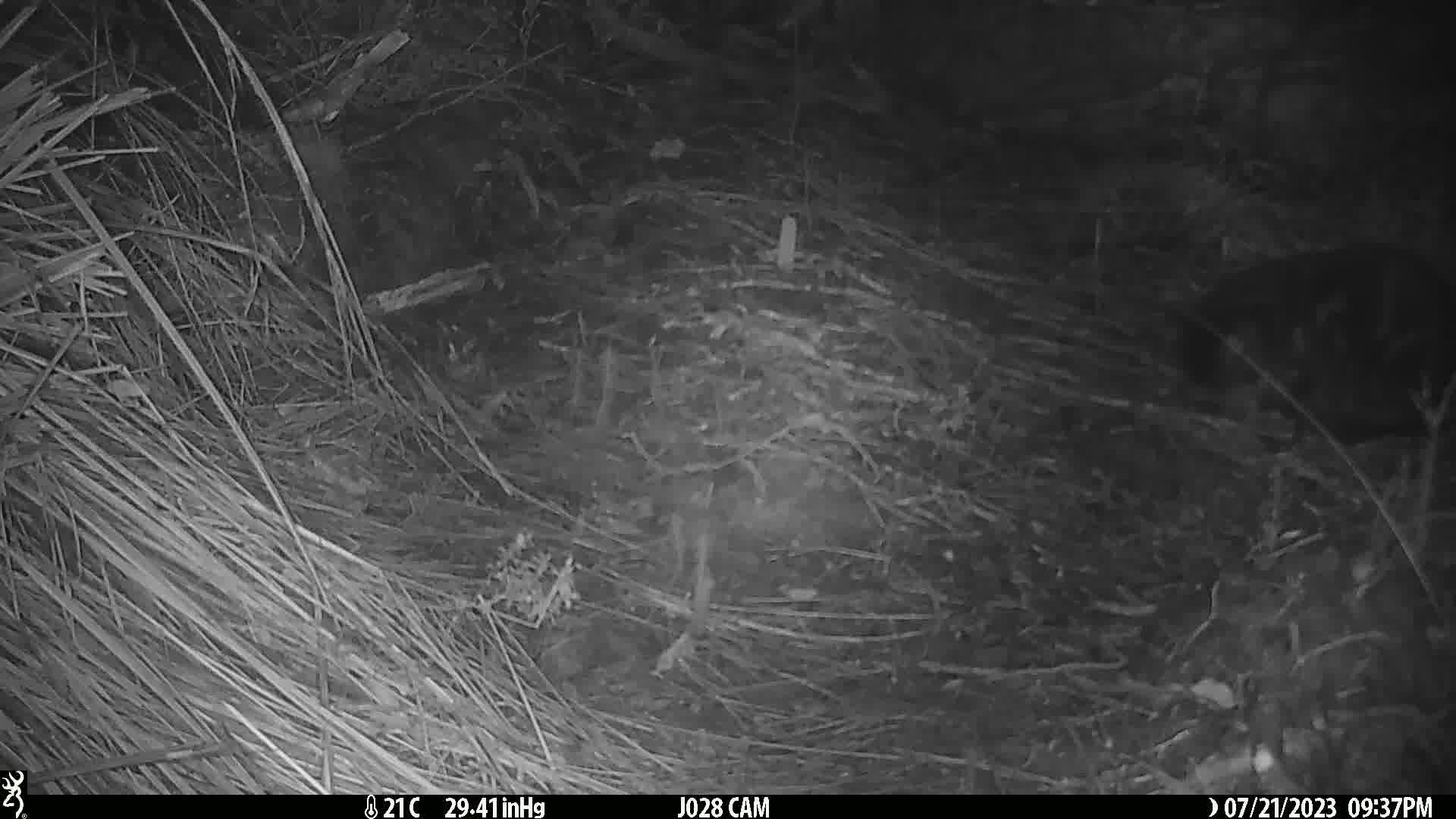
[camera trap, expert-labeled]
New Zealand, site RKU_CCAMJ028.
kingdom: Animalia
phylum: Chordata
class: Mammalia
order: Carnivora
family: Felidae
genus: Felis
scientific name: Felis catus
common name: domestic cat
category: cat